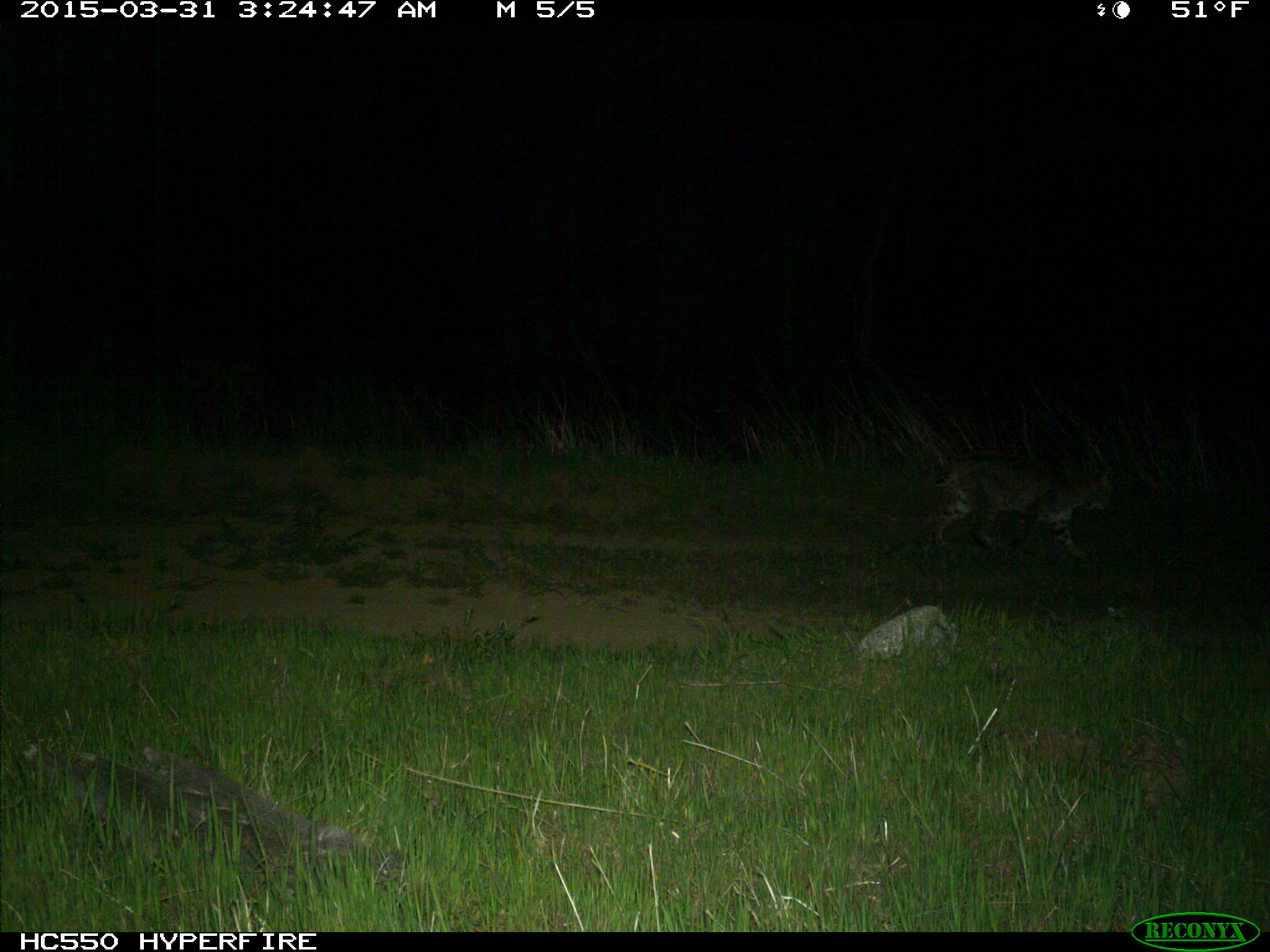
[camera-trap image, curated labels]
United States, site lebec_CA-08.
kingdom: Animalia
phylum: Chordata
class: Mammalia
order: Carnivora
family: Felidae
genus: Lynx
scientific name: Lynx rufus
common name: bobcat